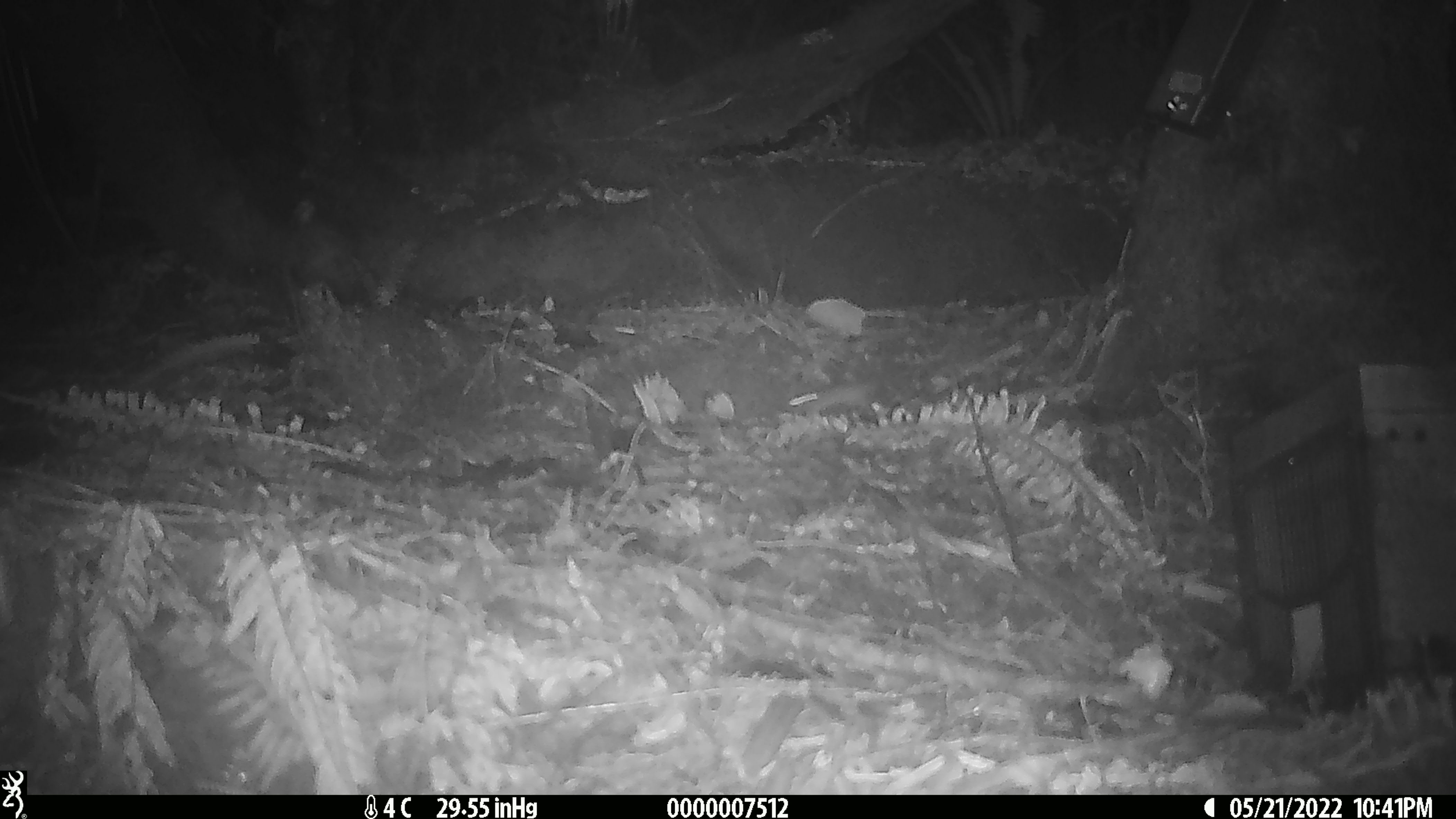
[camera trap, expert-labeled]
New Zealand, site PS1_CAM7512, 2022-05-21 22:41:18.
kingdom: Animalia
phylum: Chordata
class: Mammalia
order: Rodentia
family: Muridae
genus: Mus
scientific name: Mus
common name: mouse